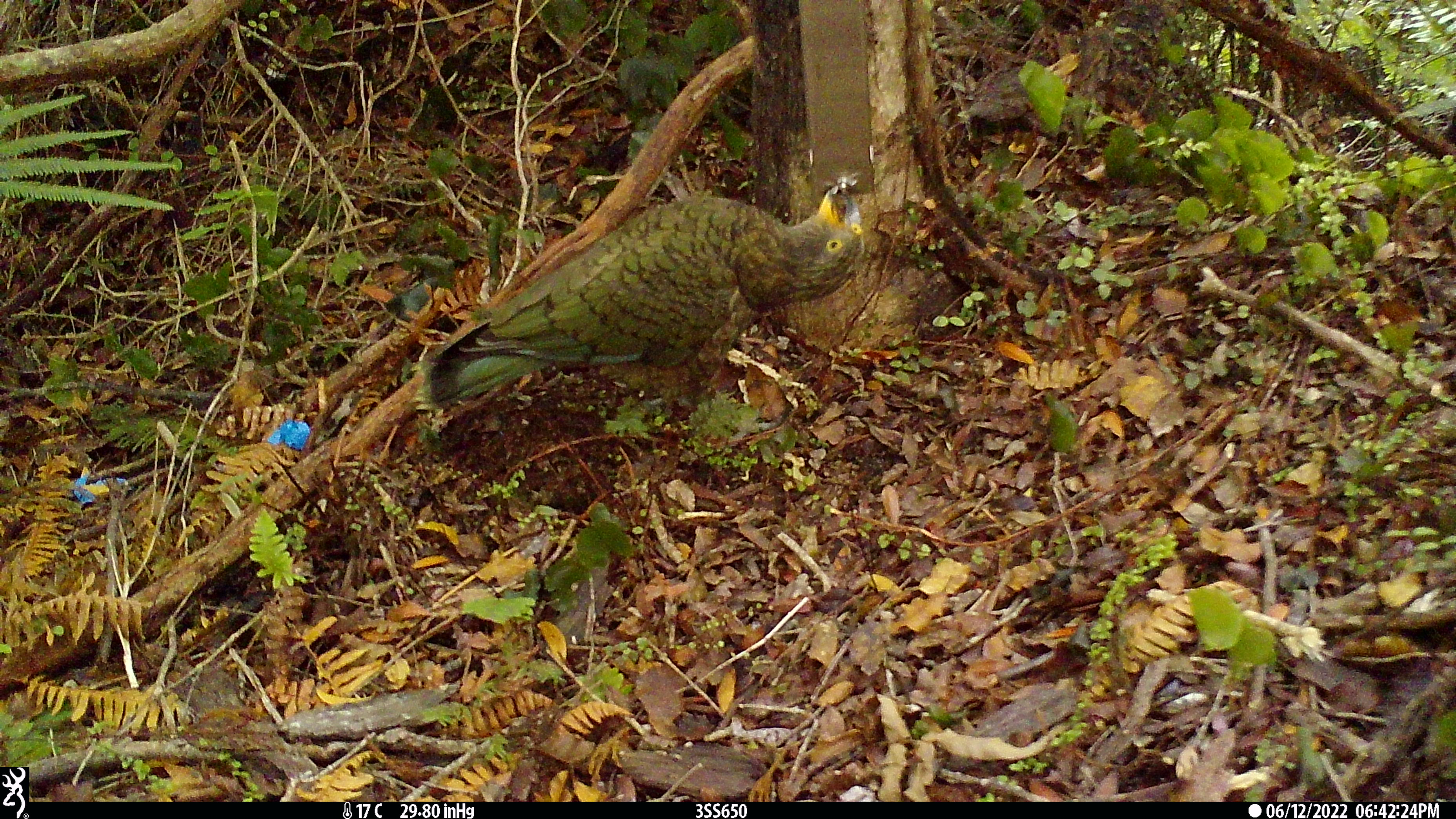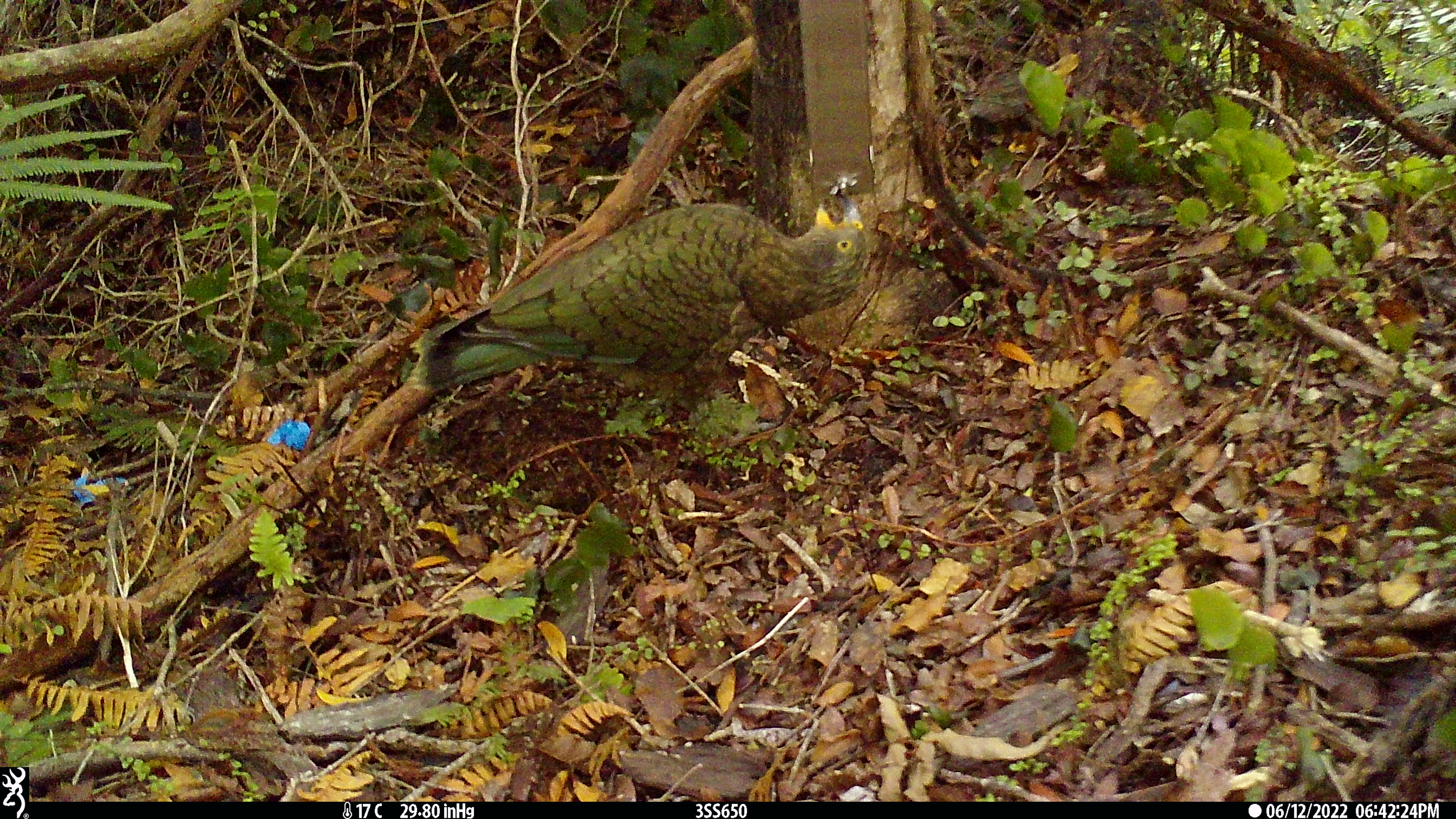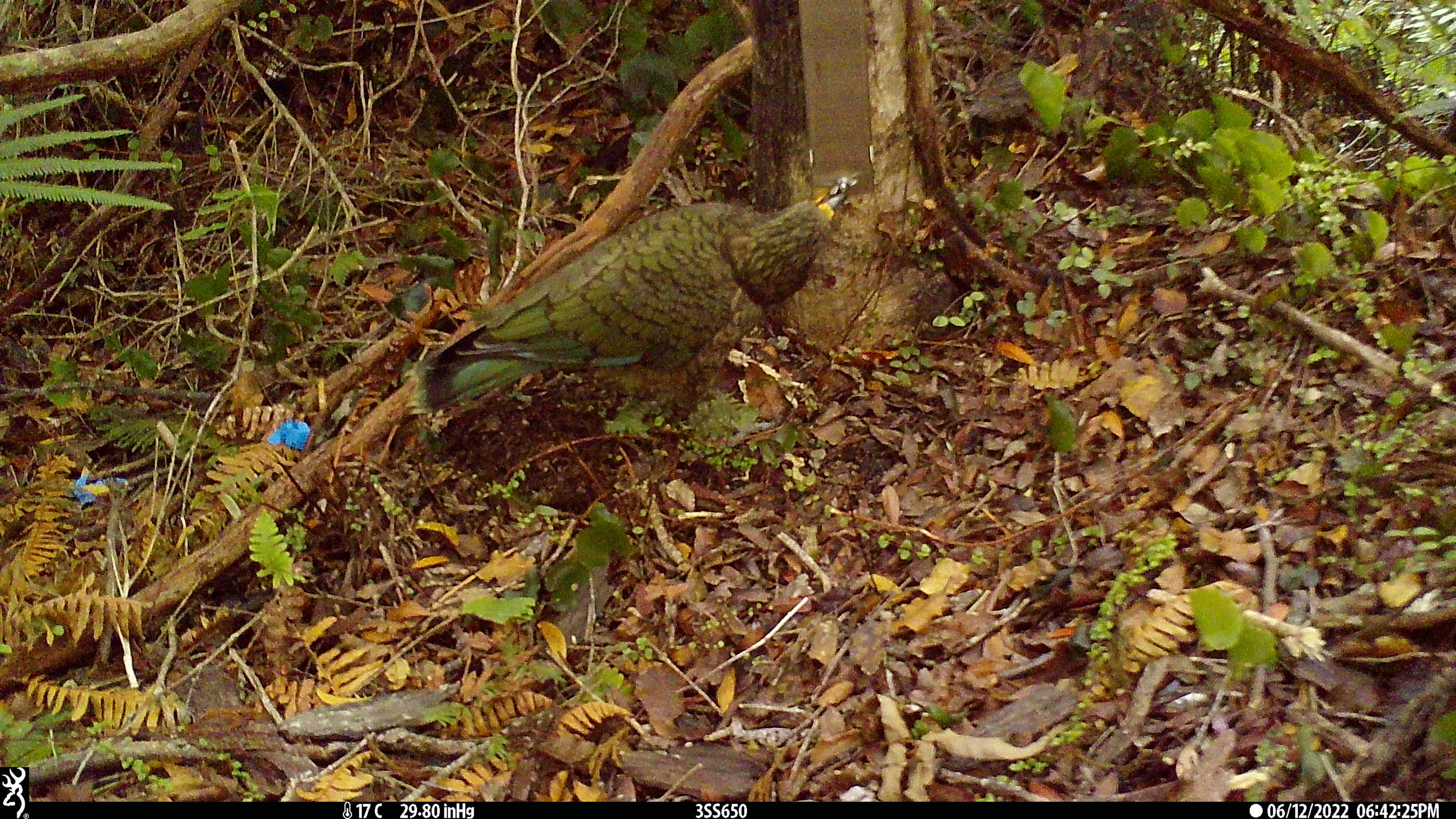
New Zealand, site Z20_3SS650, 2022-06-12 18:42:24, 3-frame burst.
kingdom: Animalia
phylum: Chordata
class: Aves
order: Psittaciformes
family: Strigopidae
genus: Nestor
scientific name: Nestor notabilis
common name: kea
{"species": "kea (Nestor notabilis)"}